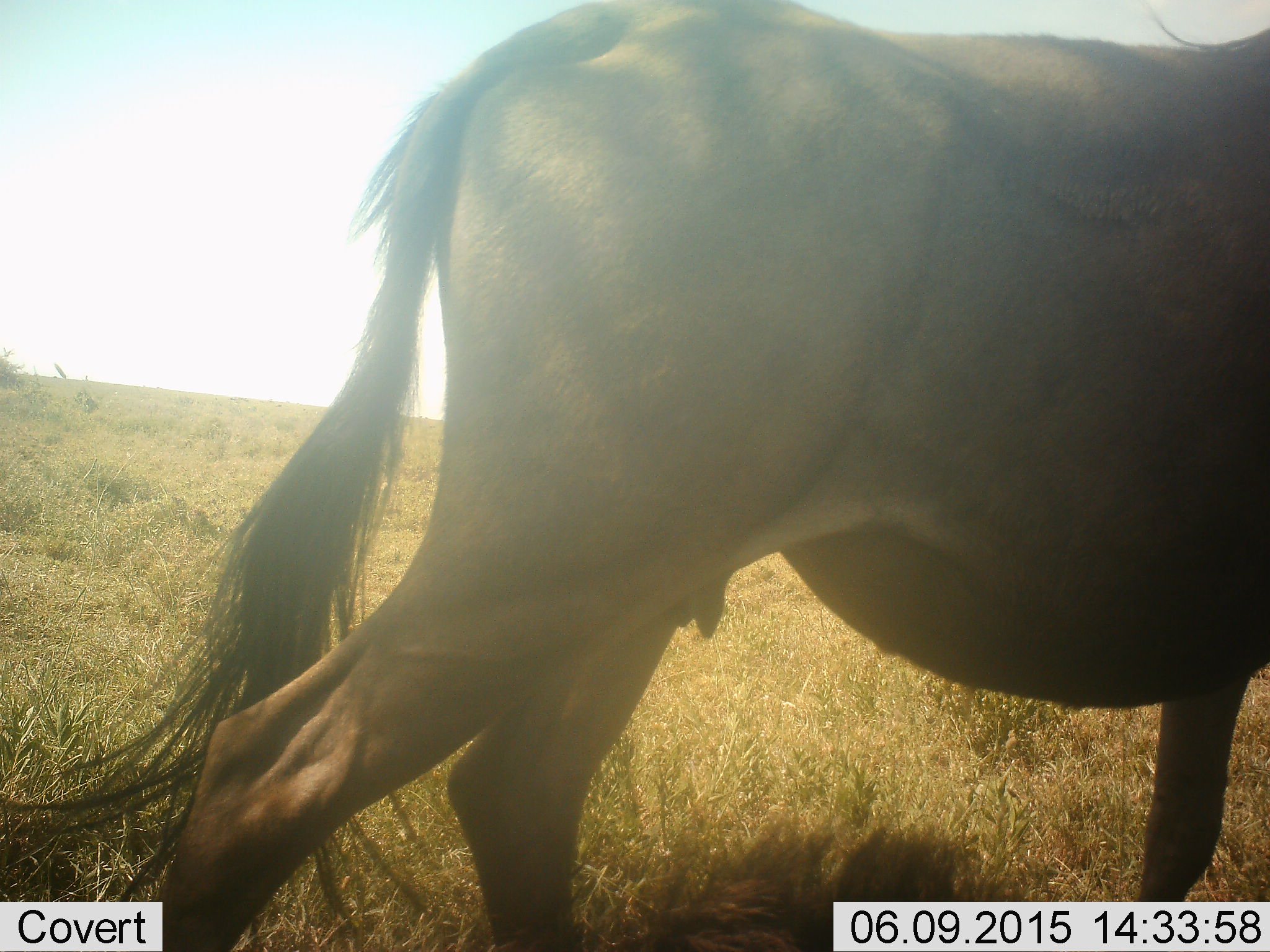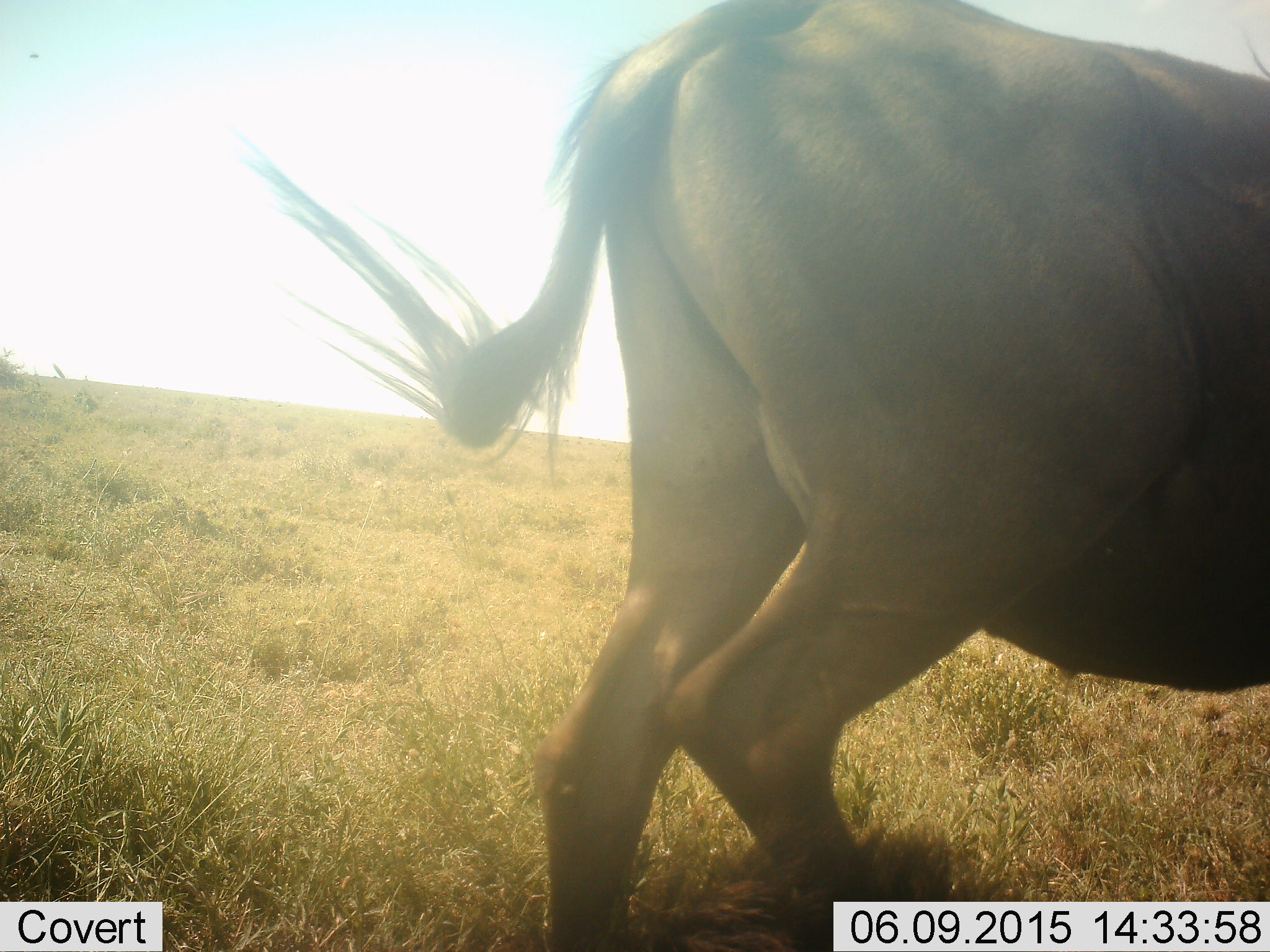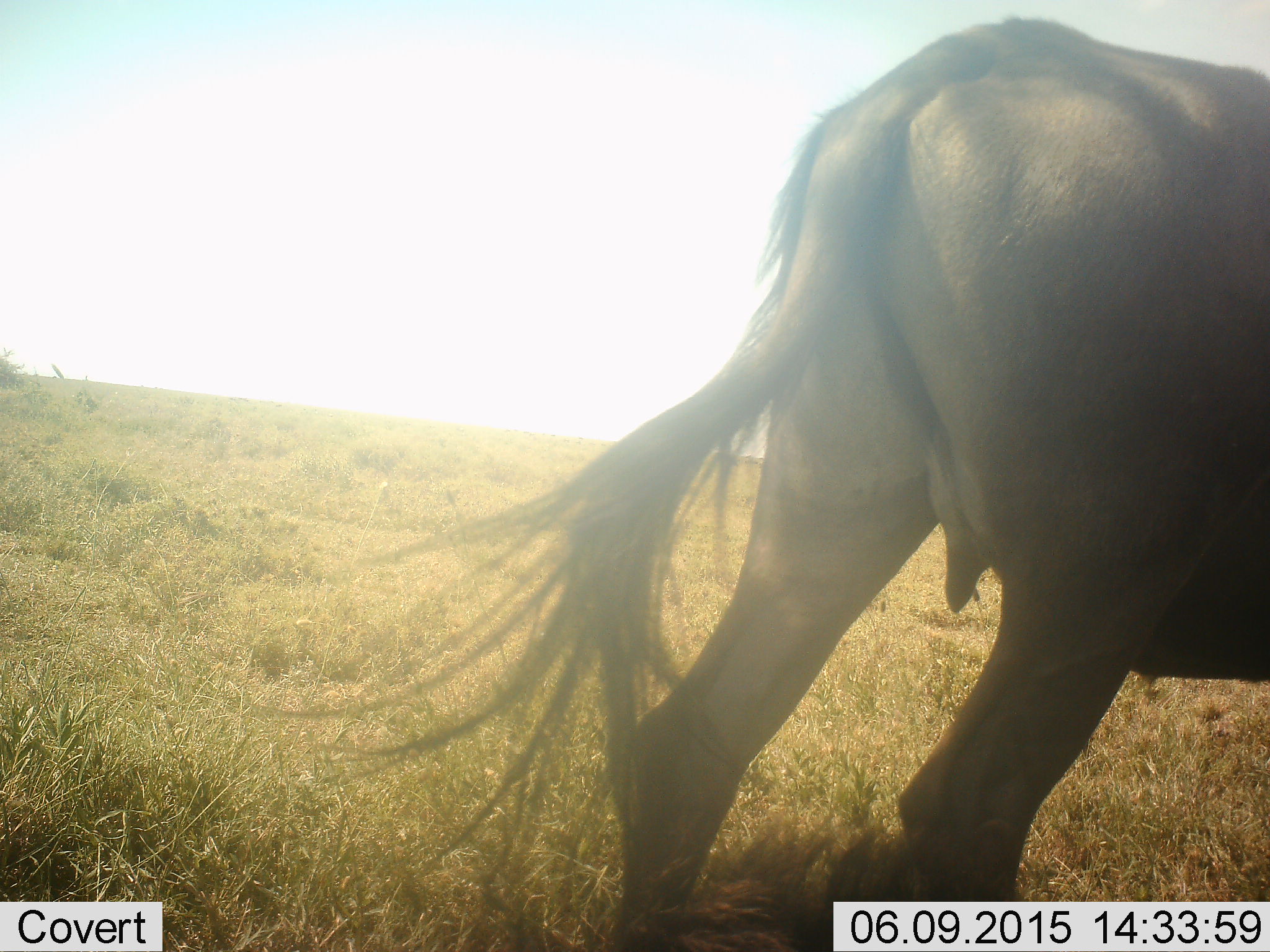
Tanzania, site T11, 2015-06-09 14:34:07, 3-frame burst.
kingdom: Animalia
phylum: Chordata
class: Mammalia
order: Artiodactyla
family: Bovidae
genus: Connochaetes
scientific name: Connochaetes taurinus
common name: blue wildebeest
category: wildebeest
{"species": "wildebeest (blue wildebeest) (Connochaetes taurinus)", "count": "1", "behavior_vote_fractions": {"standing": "10%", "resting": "0%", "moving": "100%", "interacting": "0%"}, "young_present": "0%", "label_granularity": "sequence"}